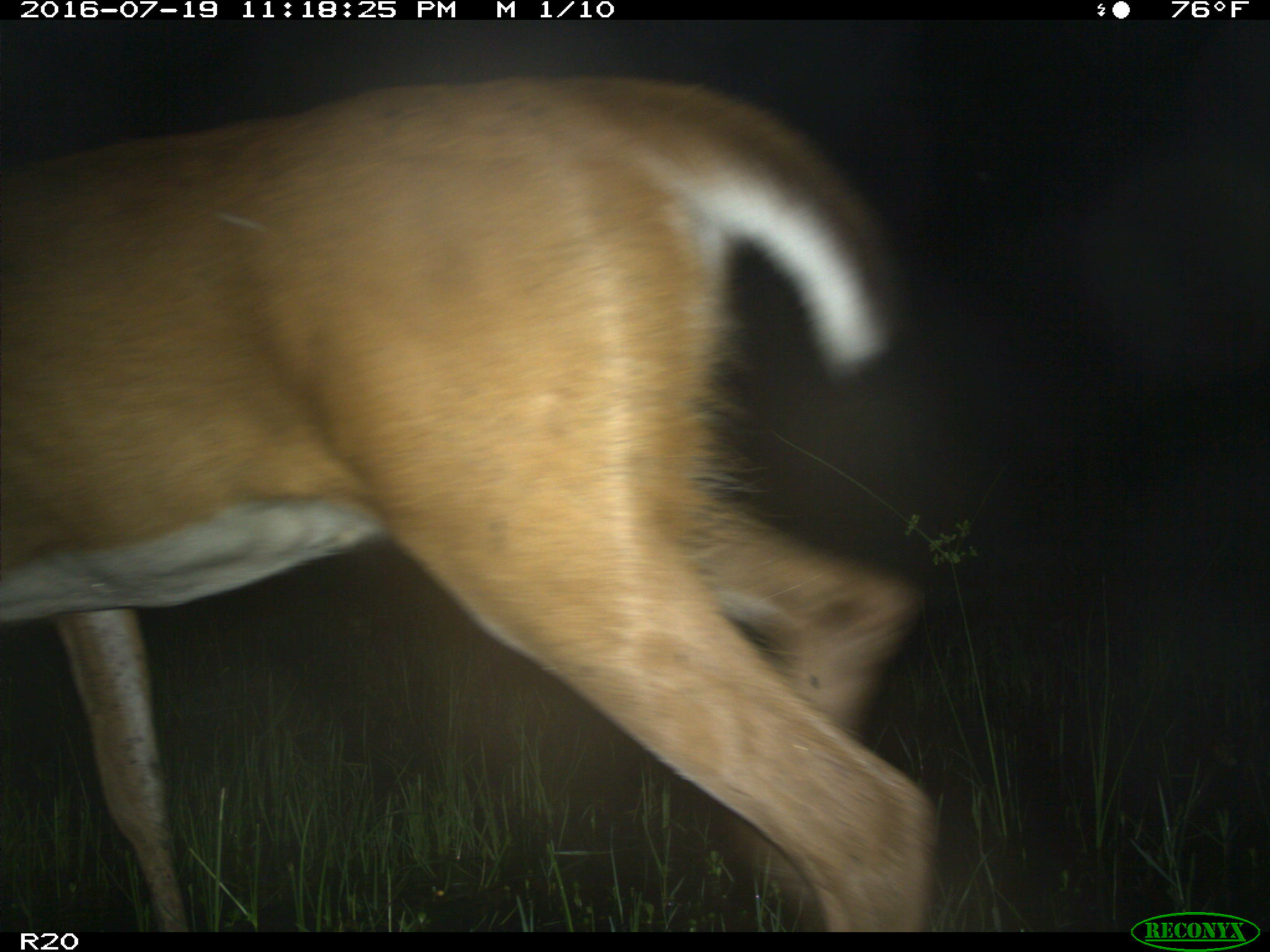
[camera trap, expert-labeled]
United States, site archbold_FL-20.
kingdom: Animalia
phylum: Chordata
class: Mammalia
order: Artiodactyla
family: Cervidae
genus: Odocoileus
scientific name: Odocoileus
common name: deer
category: unidentified deer